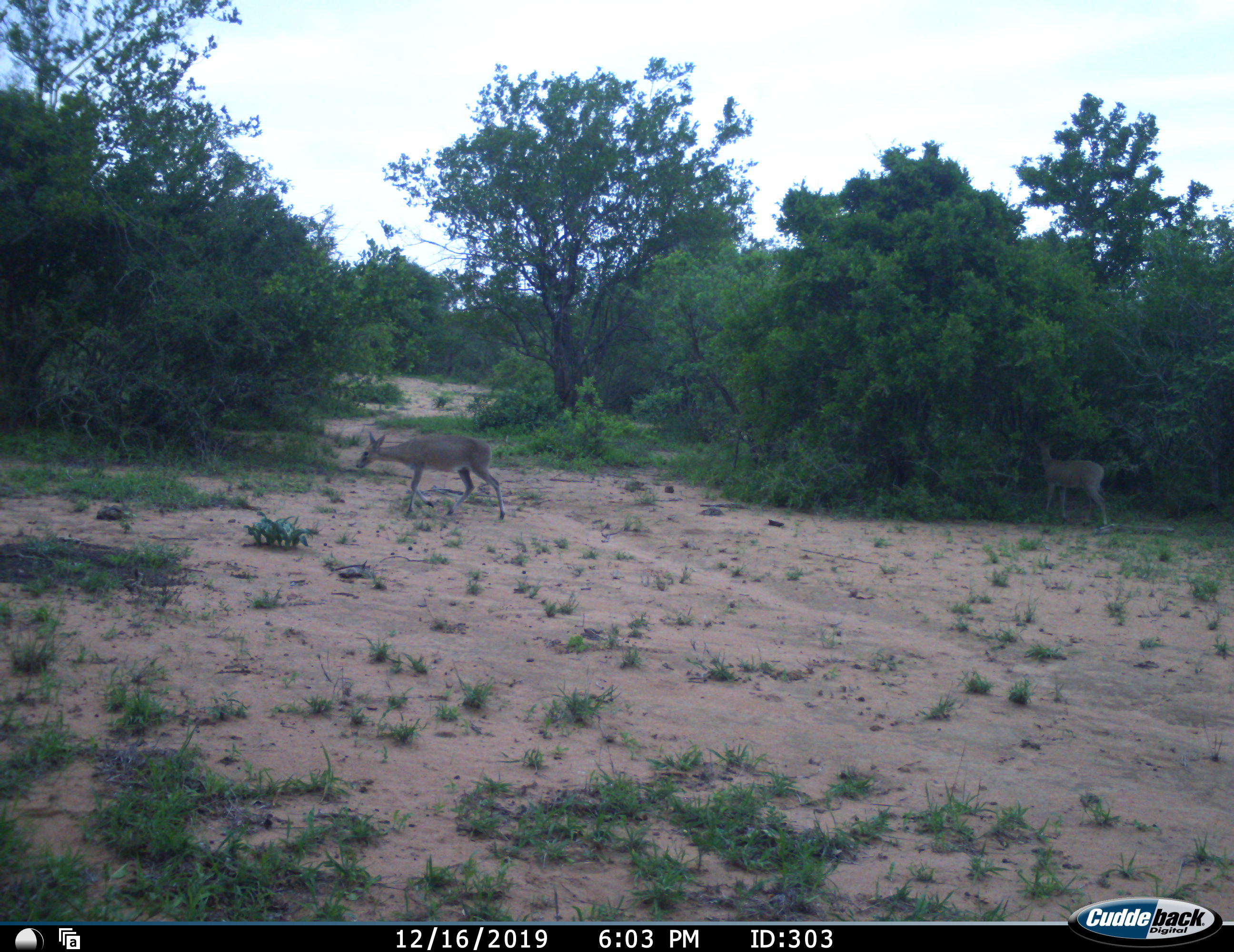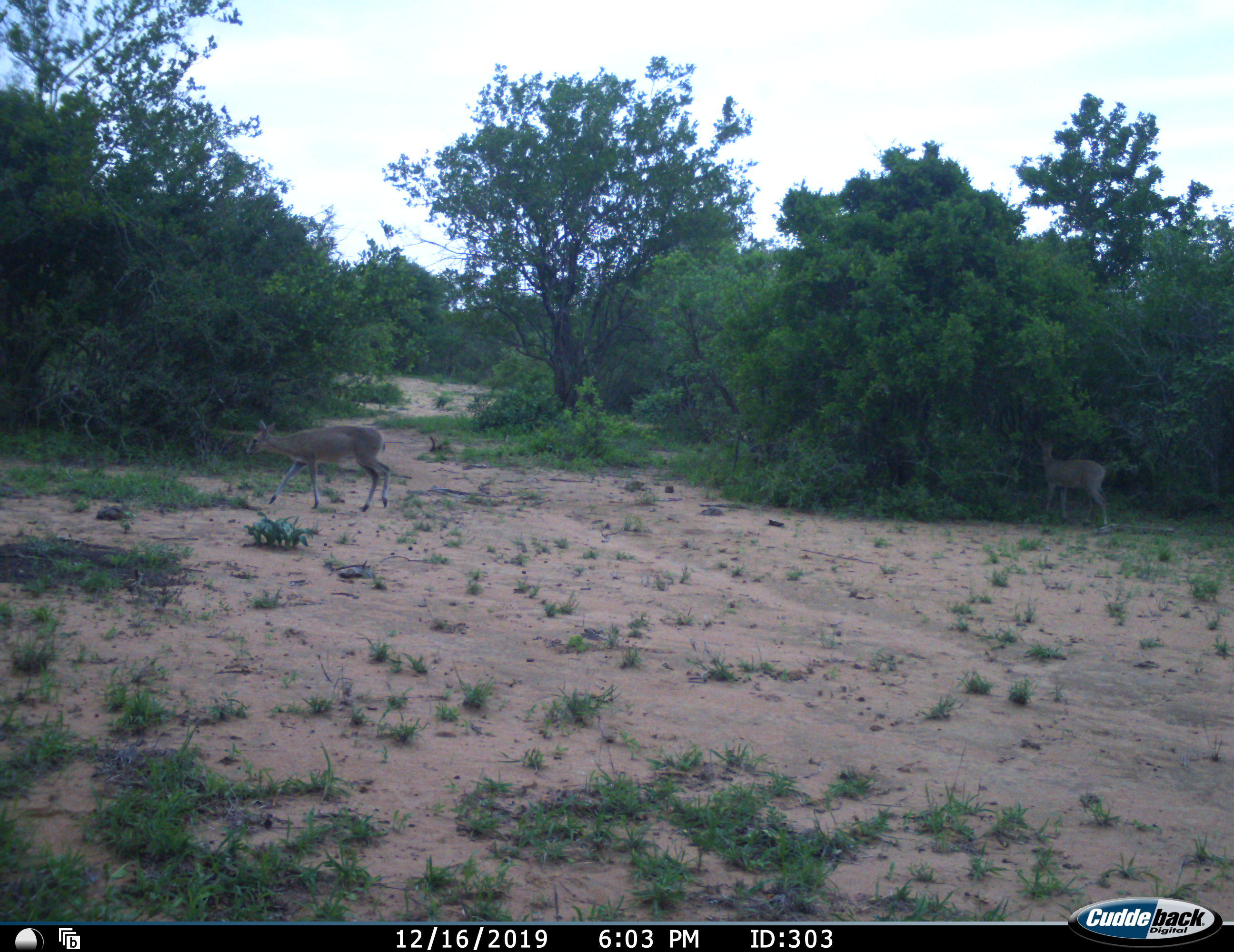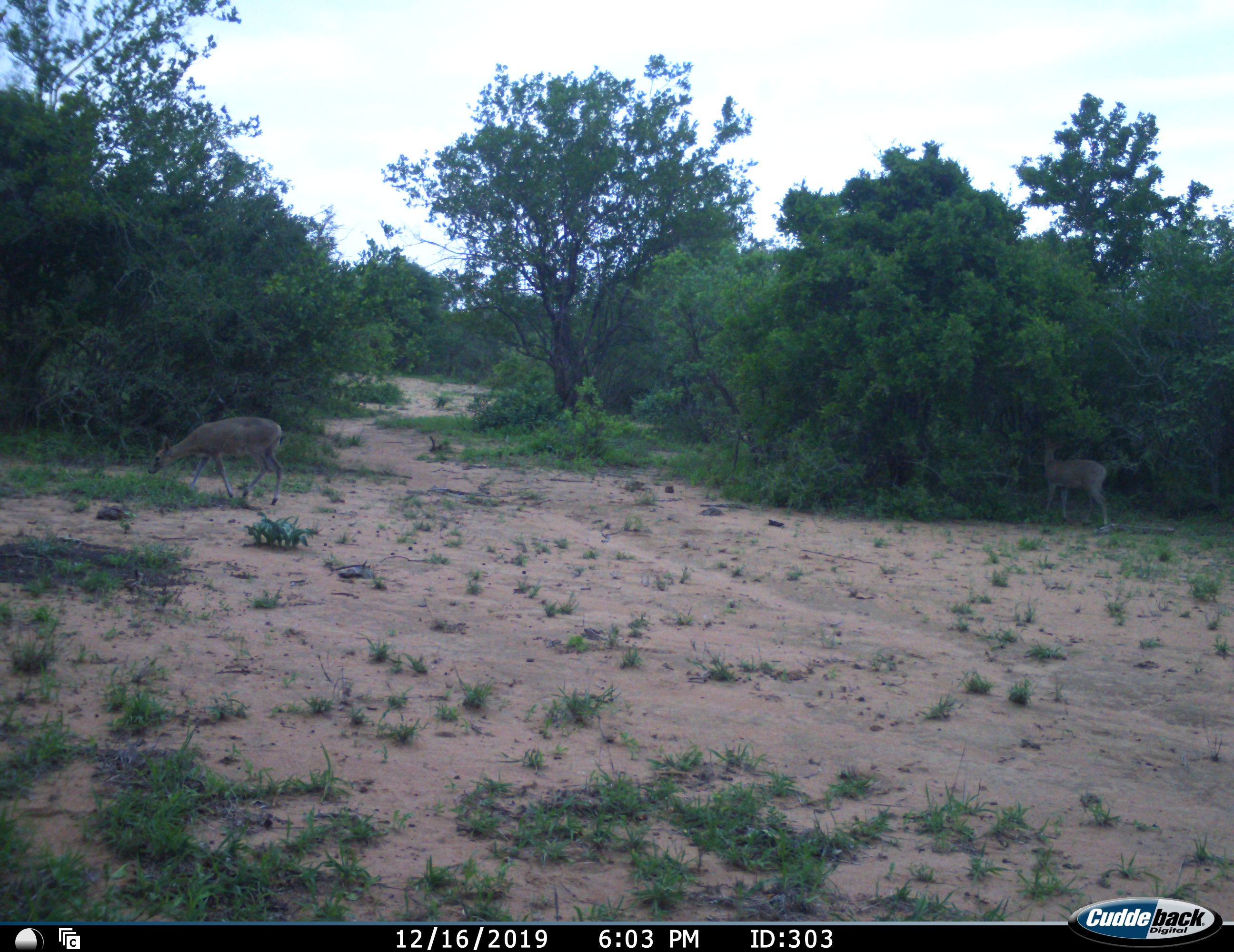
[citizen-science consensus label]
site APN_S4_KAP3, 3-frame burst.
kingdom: Animalia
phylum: Chordata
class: Mammalia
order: Artiodactyla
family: Bovidae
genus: Sylvicapra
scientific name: Sylvicapra grimmia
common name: common duiker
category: duikercommongrey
Duikercommongrey (common duiker) (Sylvicapra grimmia), count 2. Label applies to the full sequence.